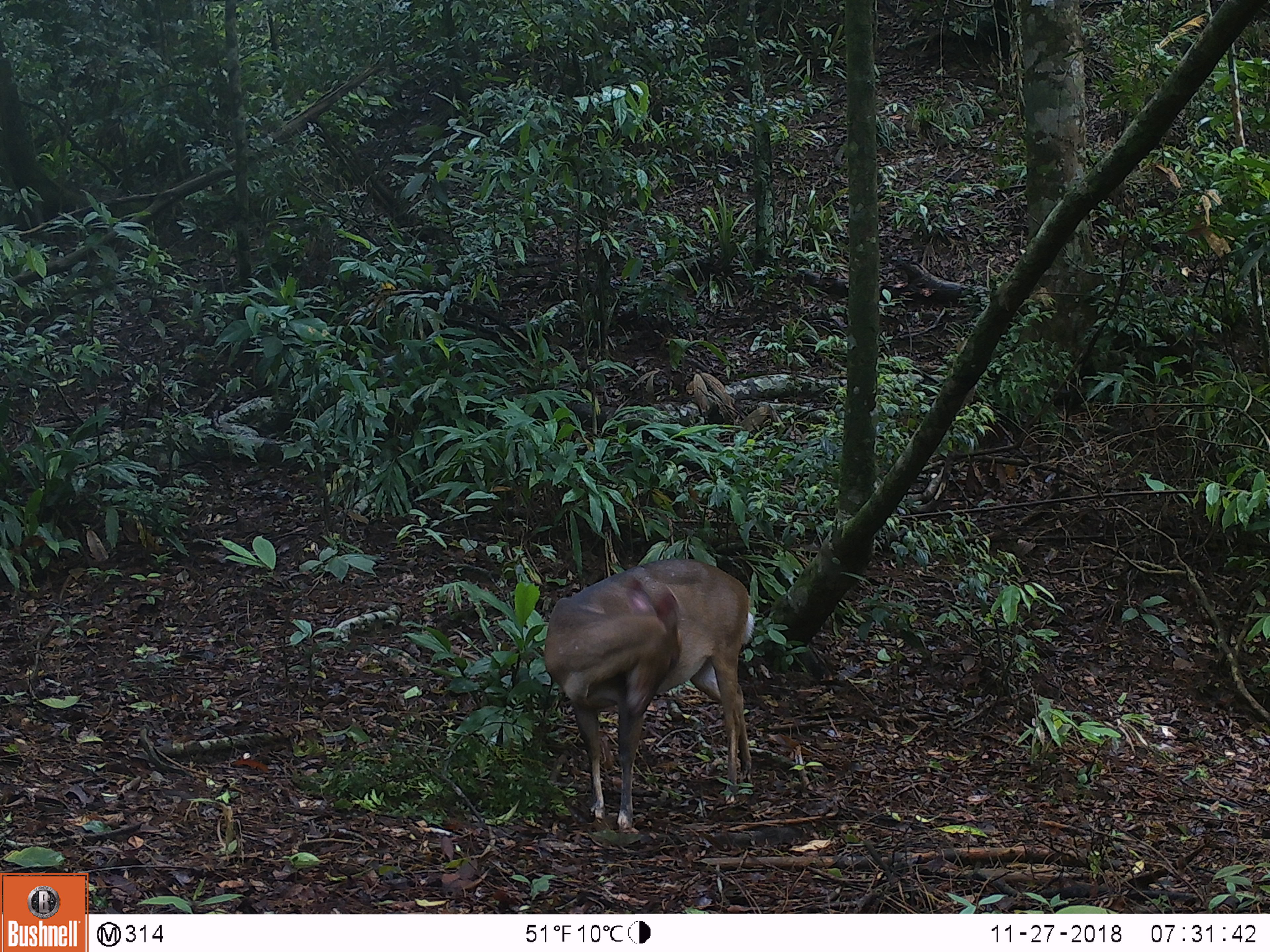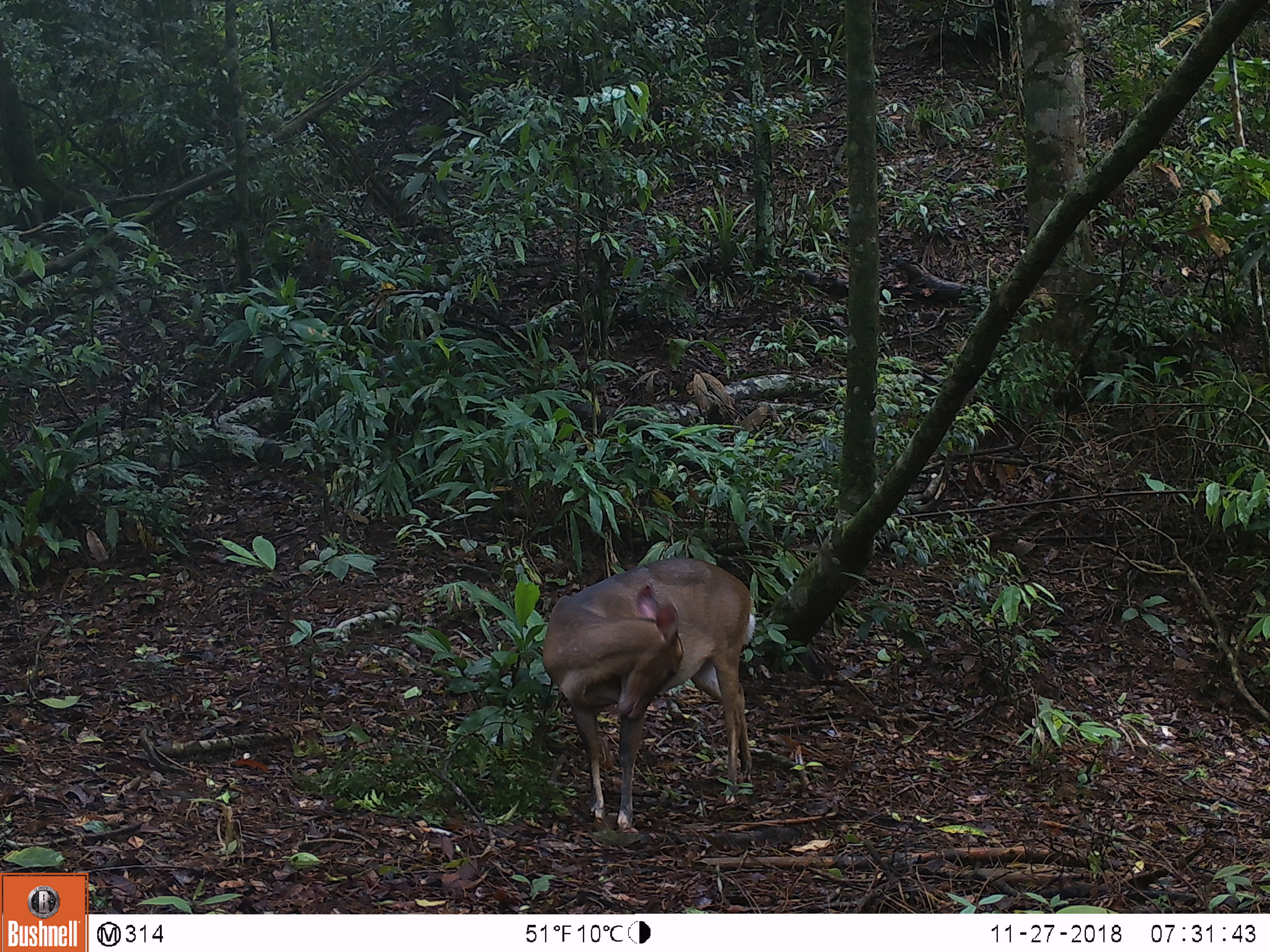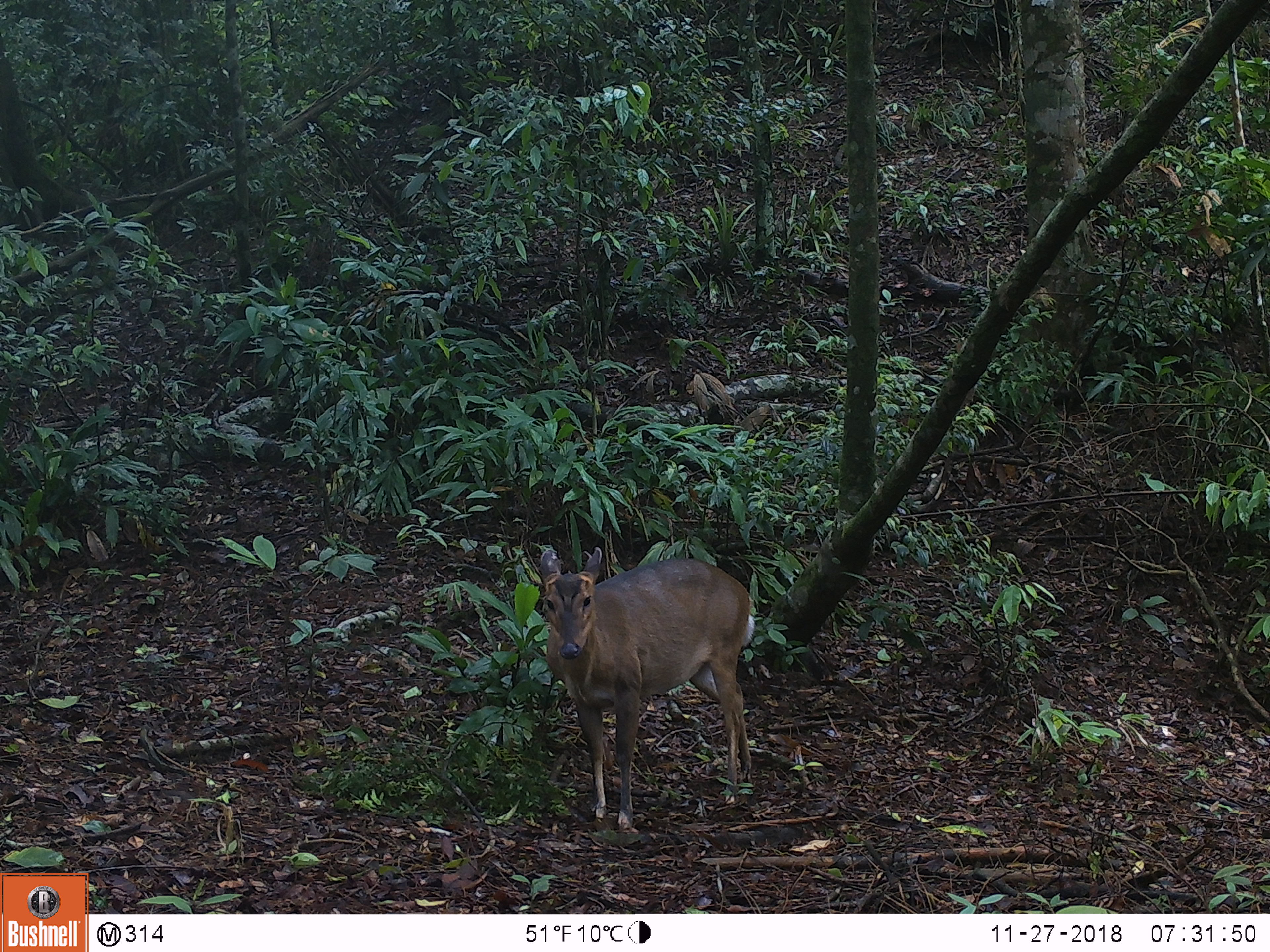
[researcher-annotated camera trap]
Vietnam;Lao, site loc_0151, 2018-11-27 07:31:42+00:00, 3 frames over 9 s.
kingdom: Animalia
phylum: Chordata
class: Mammalia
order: Artiodactyla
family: Cervidae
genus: Muntiacus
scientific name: Muntiacus vuquangensis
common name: large-antlered muntjac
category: large antlered muntjac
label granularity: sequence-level